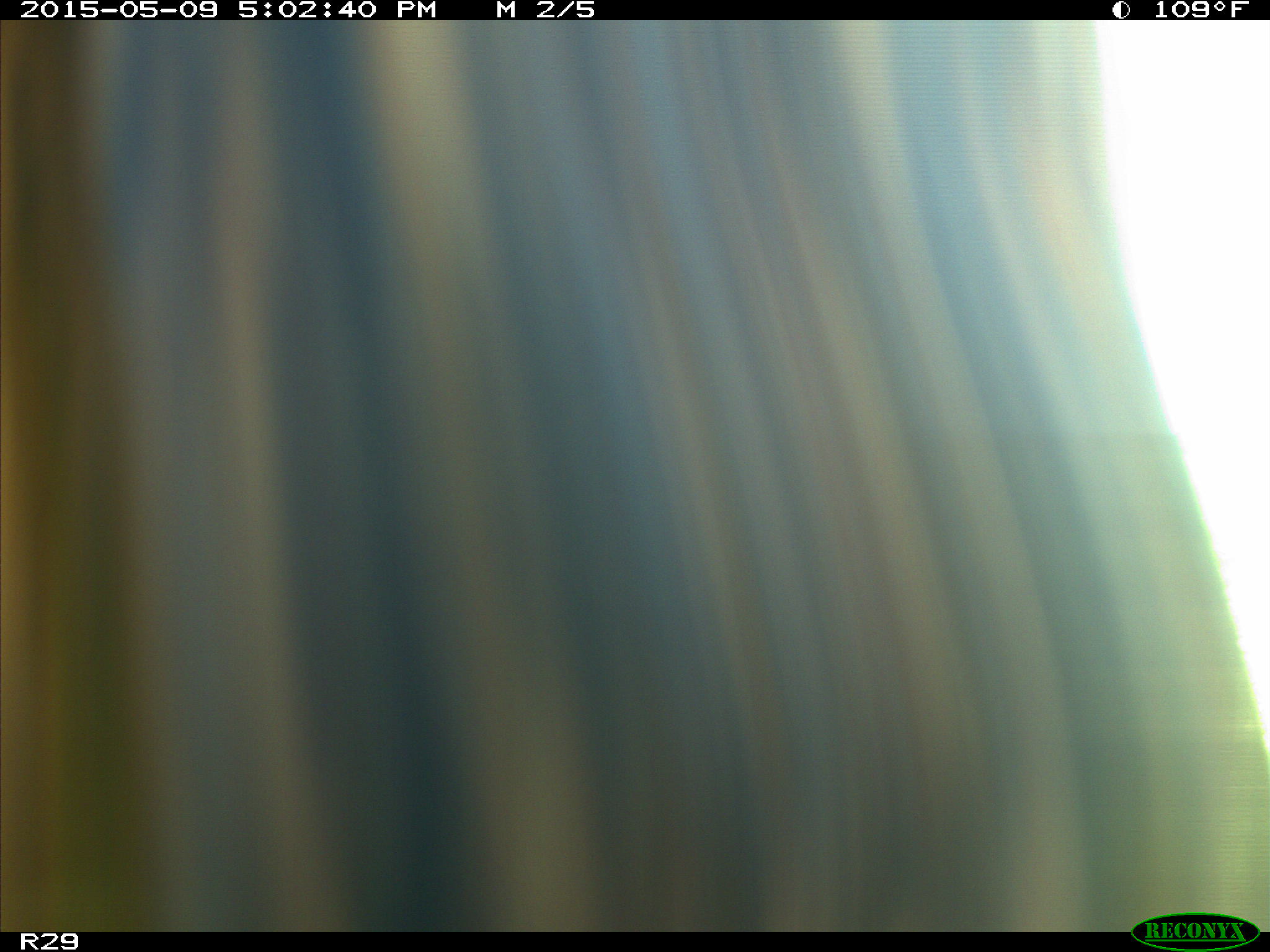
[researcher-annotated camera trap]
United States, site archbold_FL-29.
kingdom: Animalia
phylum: Chordata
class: Mammalia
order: Artiodactyla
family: Bovidae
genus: Bos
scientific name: Bos taurus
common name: domestic cow